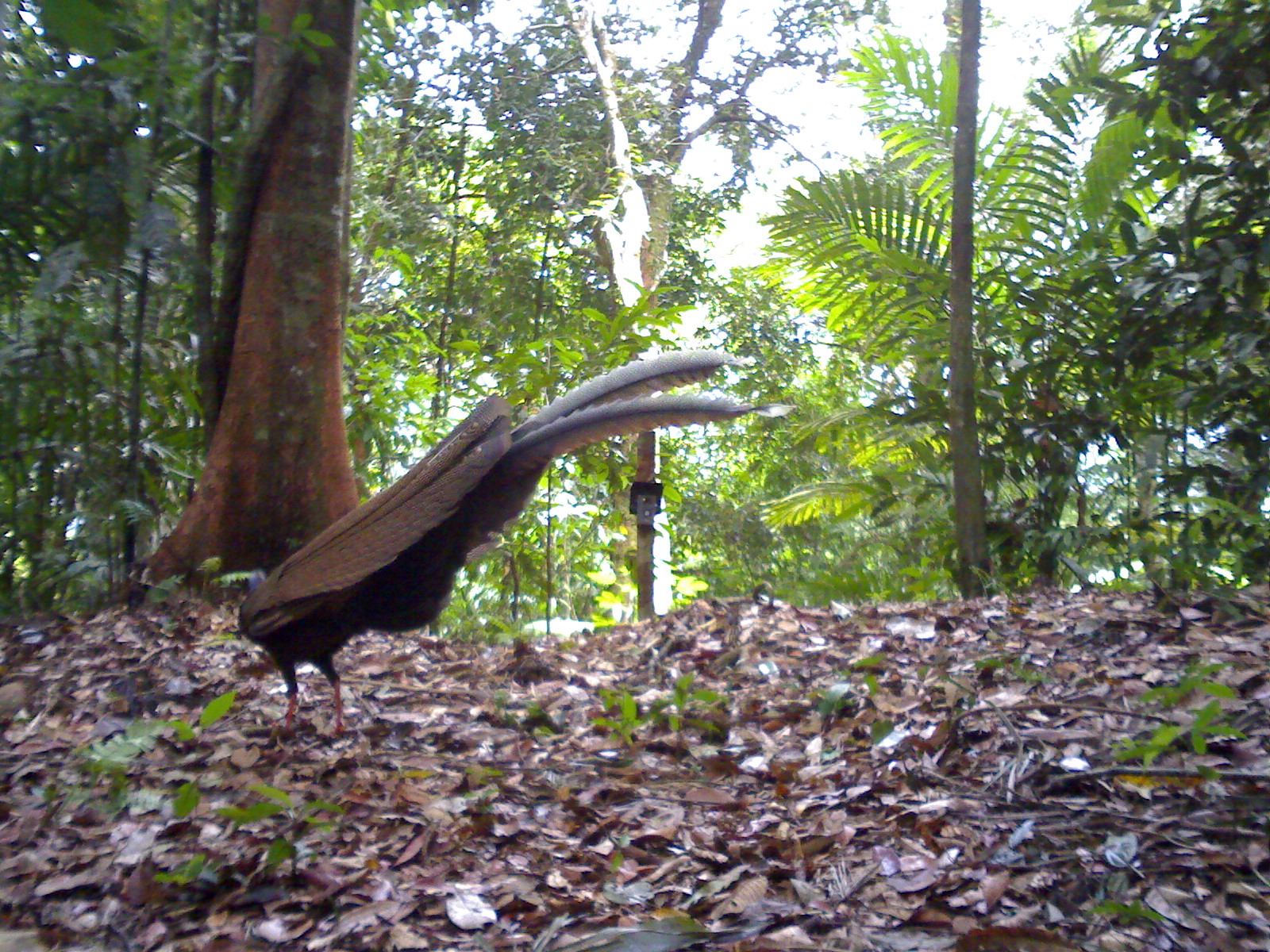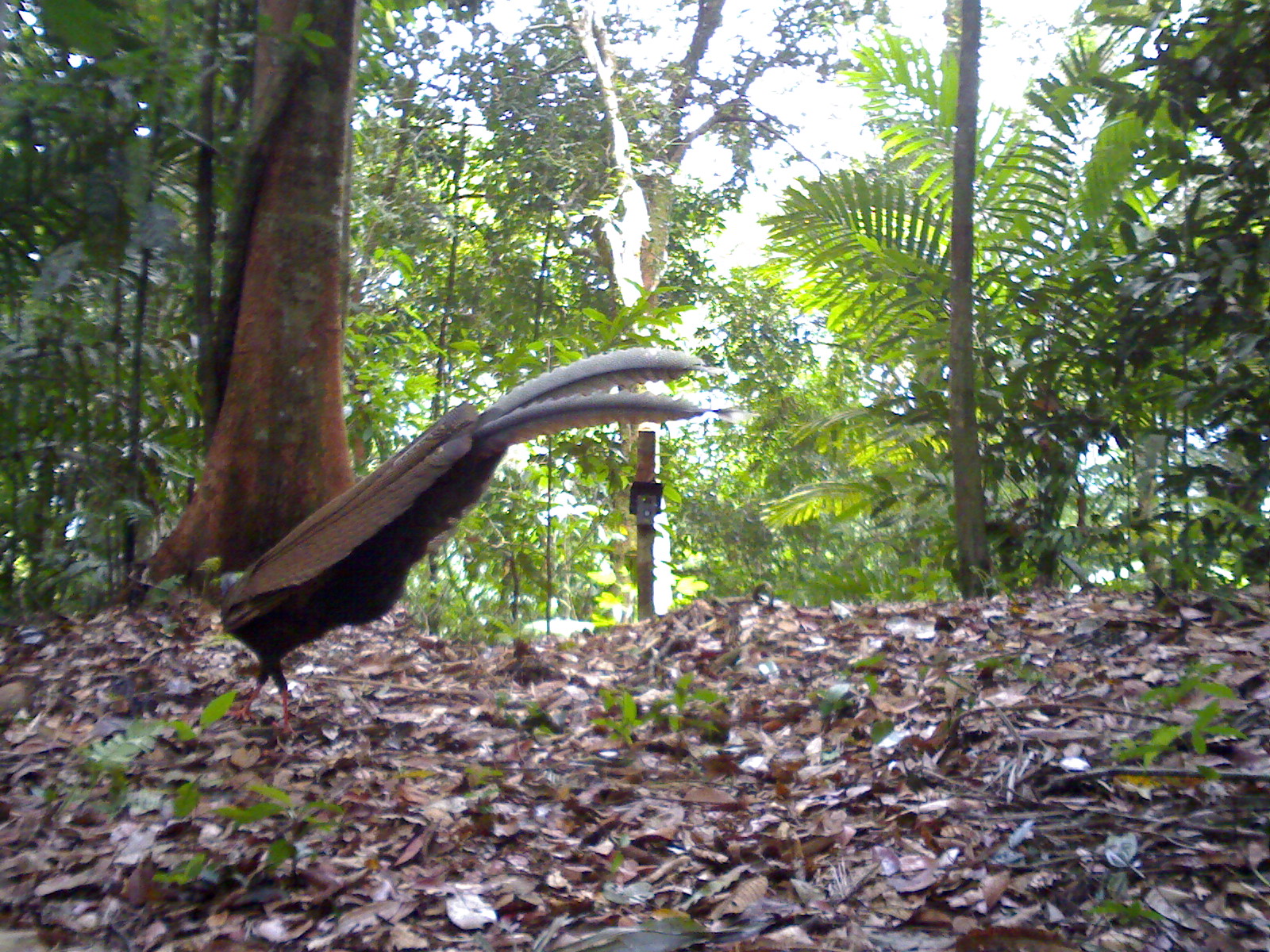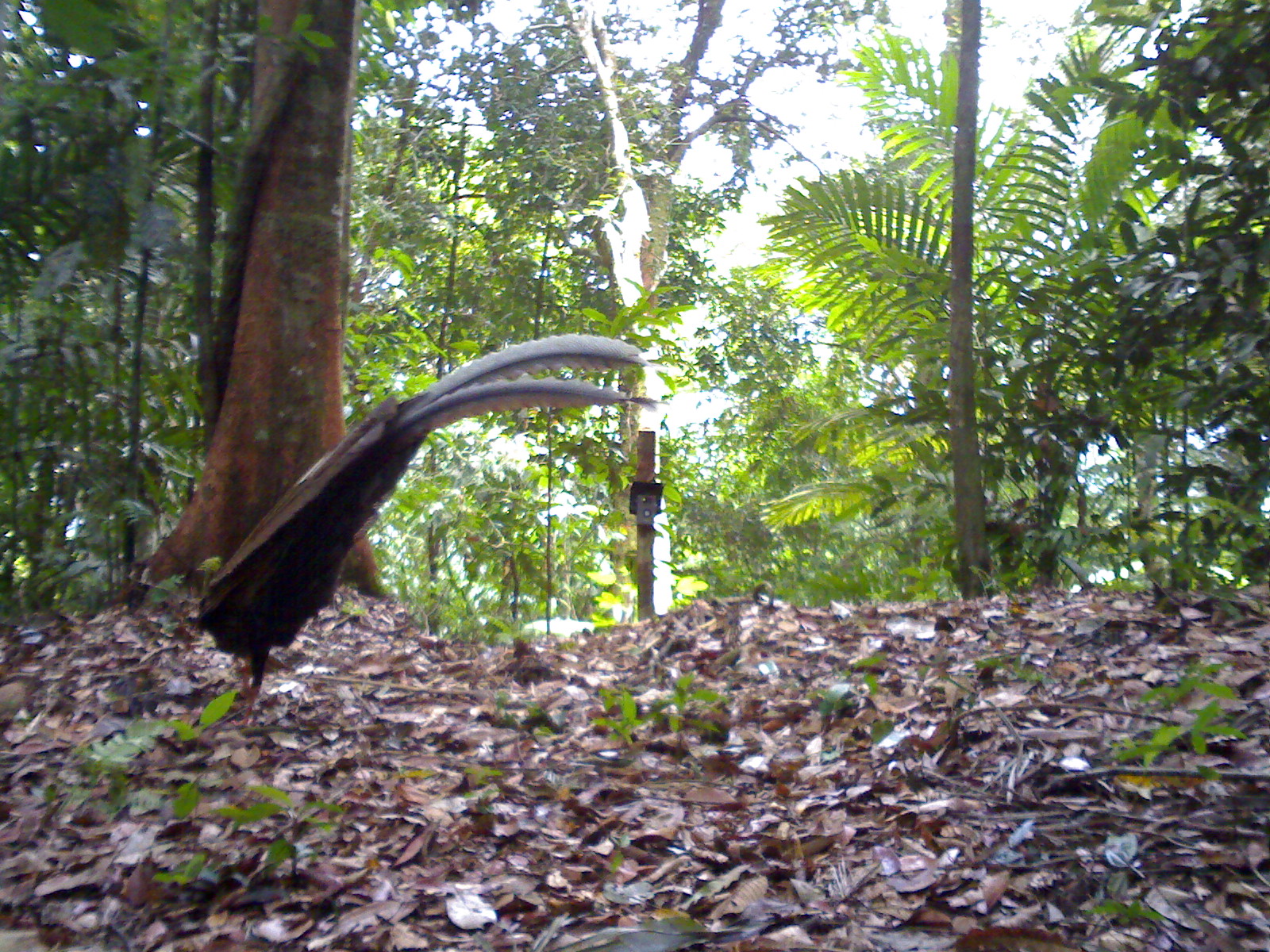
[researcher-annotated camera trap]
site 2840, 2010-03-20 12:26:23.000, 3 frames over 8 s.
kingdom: Animalia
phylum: Chordata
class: Aves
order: Galliformes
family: Phasianidae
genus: Argusianus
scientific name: Argusianus argus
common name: great argus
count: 1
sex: female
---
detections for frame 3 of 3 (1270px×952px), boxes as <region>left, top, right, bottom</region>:
argusianus argus: <region>192, 331, 662, 723</region>